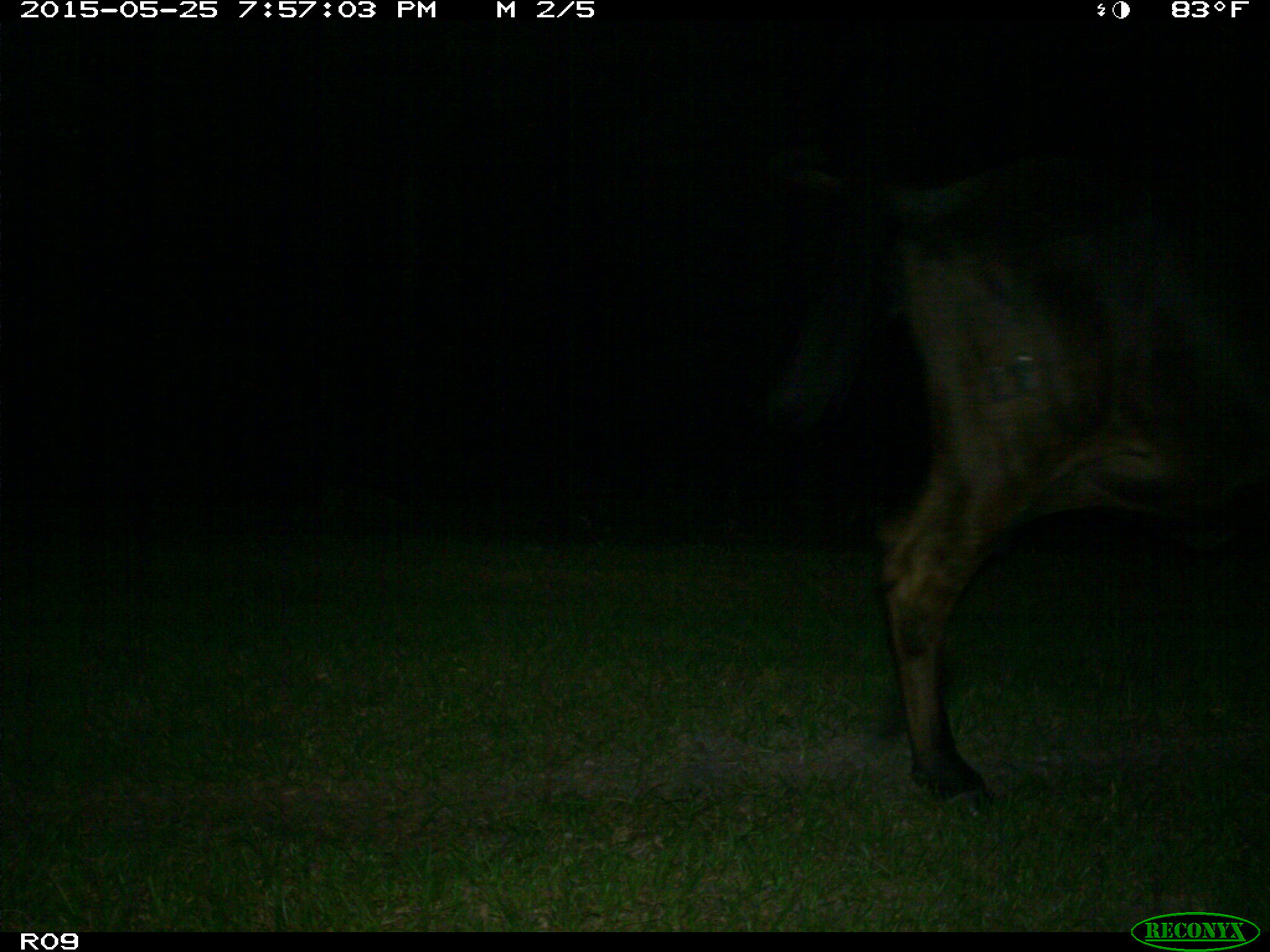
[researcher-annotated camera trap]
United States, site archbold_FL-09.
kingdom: Animalia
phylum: Chordata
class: Mammalia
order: Artiodactyla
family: Bovidae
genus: Bos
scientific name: Bos taurus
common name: domestic cow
Bos taurus (domestic cow).